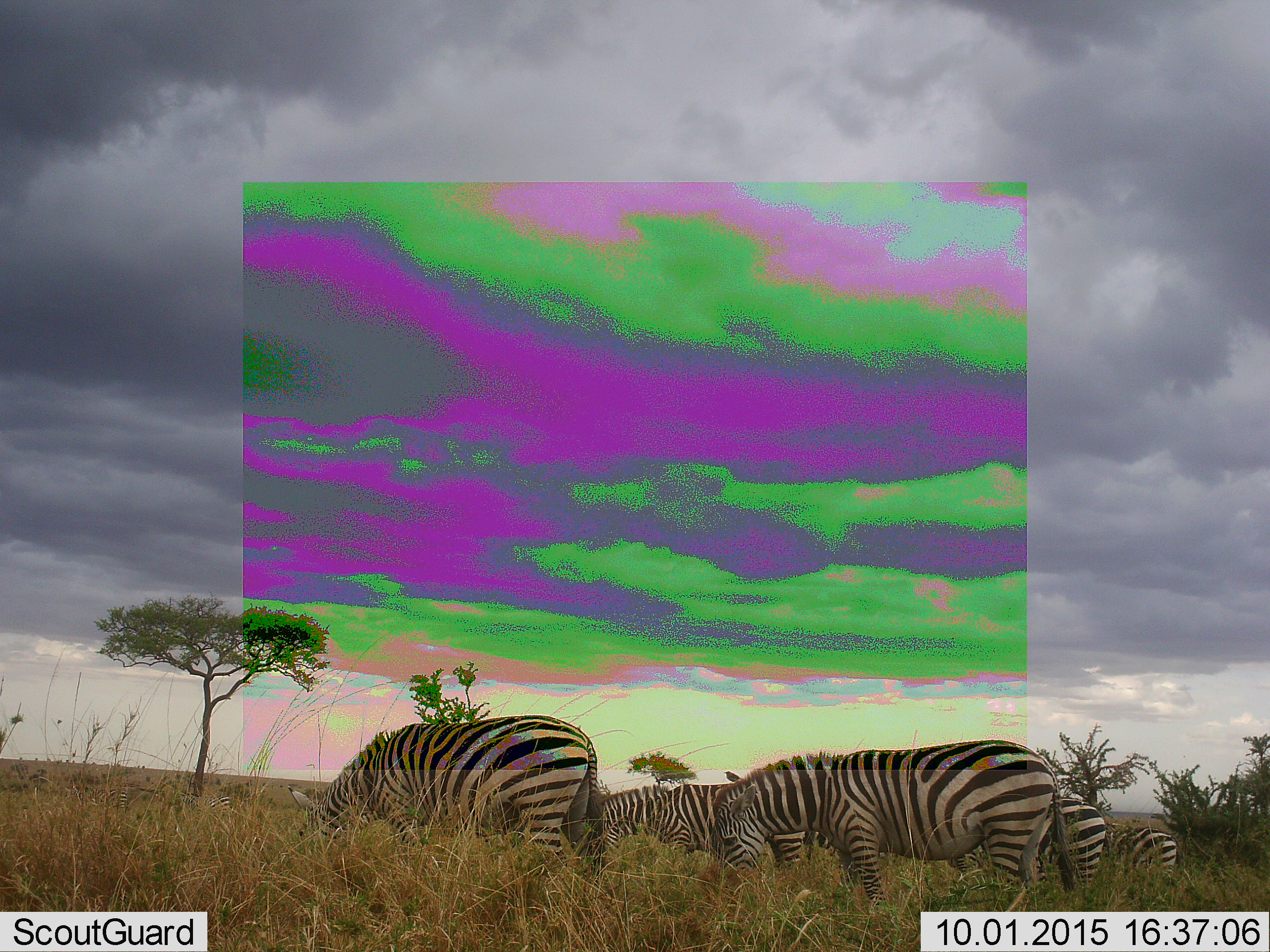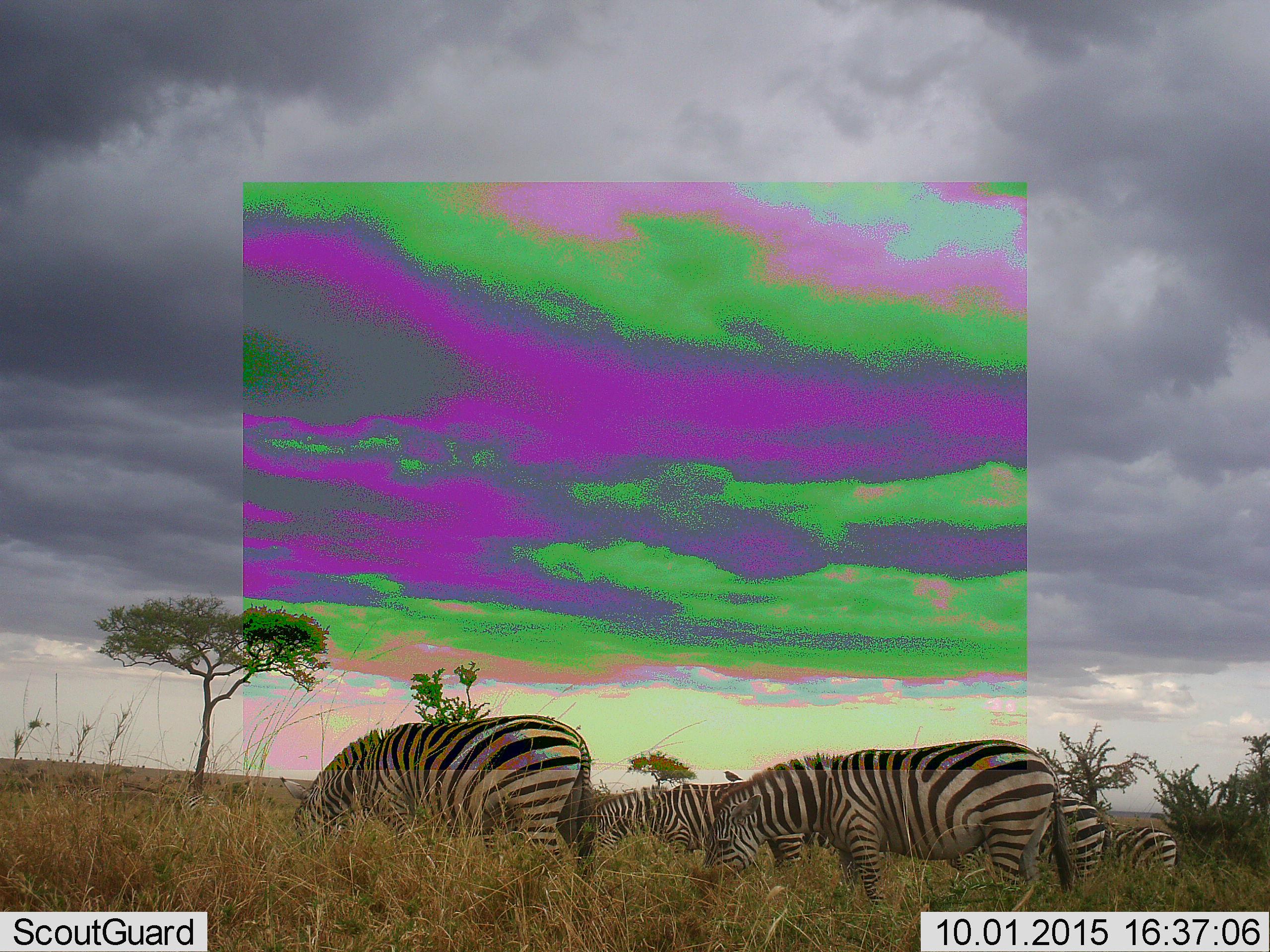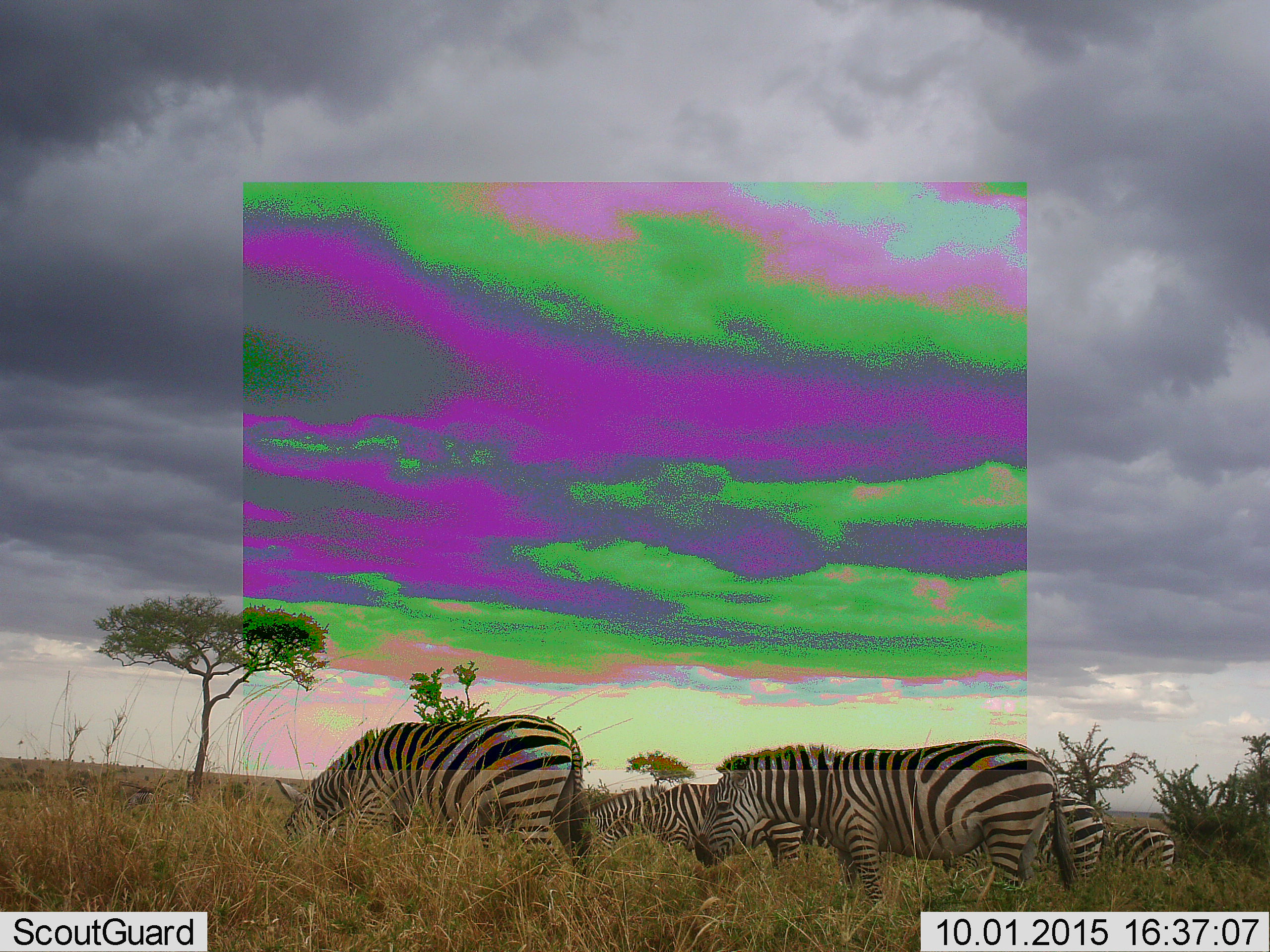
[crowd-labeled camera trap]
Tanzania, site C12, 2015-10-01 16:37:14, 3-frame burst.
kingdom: Animalia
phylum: Chordata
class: Mammalia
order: Perissodactyla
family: Equidae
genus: Equus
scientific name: Equus quagga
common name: plains zebra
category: zebra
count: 5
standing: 35%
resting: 0%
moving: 0%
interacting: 0%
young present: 6%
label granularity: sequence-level